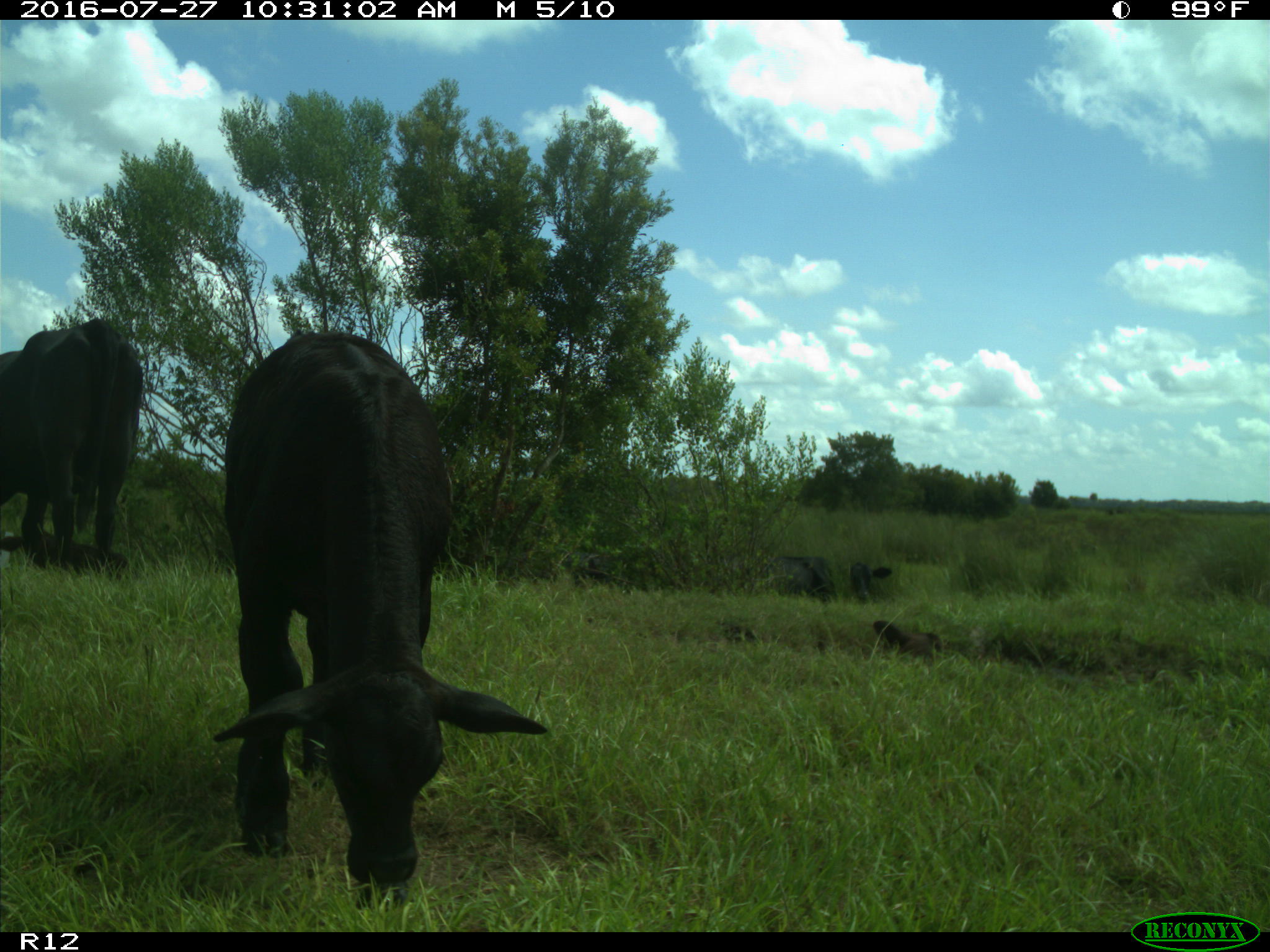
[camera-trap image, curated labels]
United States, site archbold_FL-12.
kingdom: Animalia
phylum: Chordata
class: Mammalia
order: Artiodactyla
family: Bovidae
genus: Bos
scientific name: Bos taurus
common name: domestic cow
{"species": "Bos taurus (domestic cow)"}